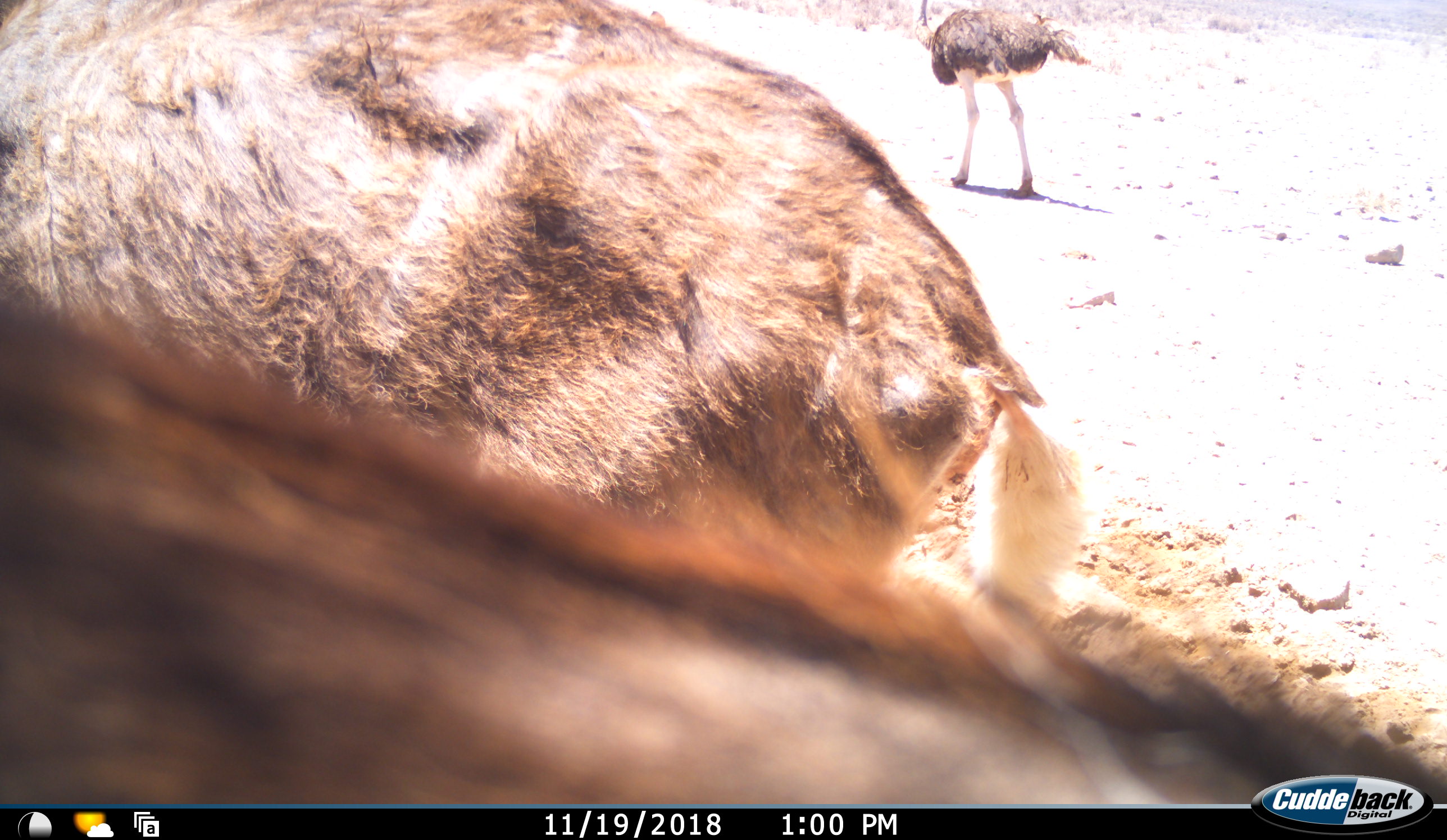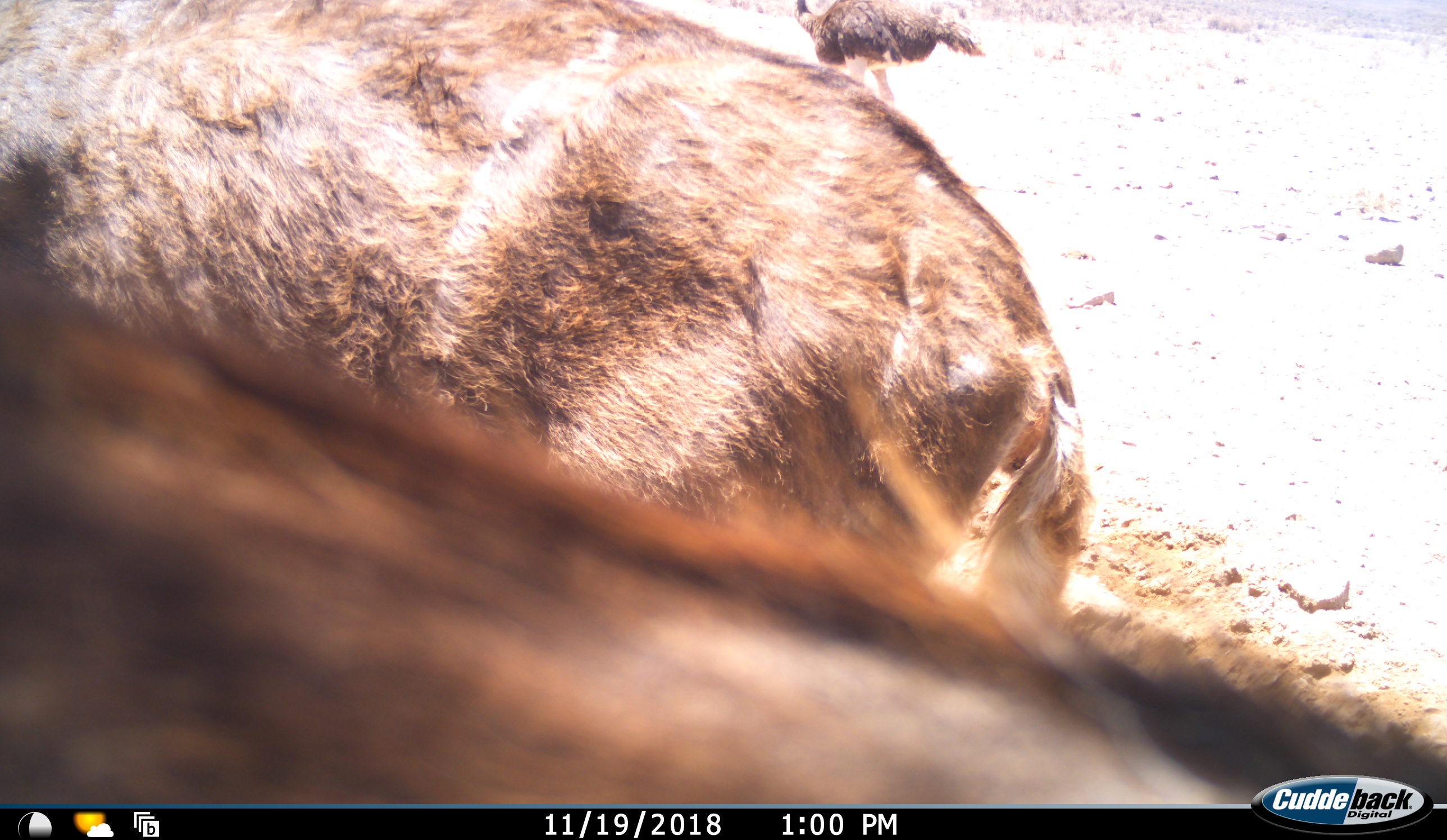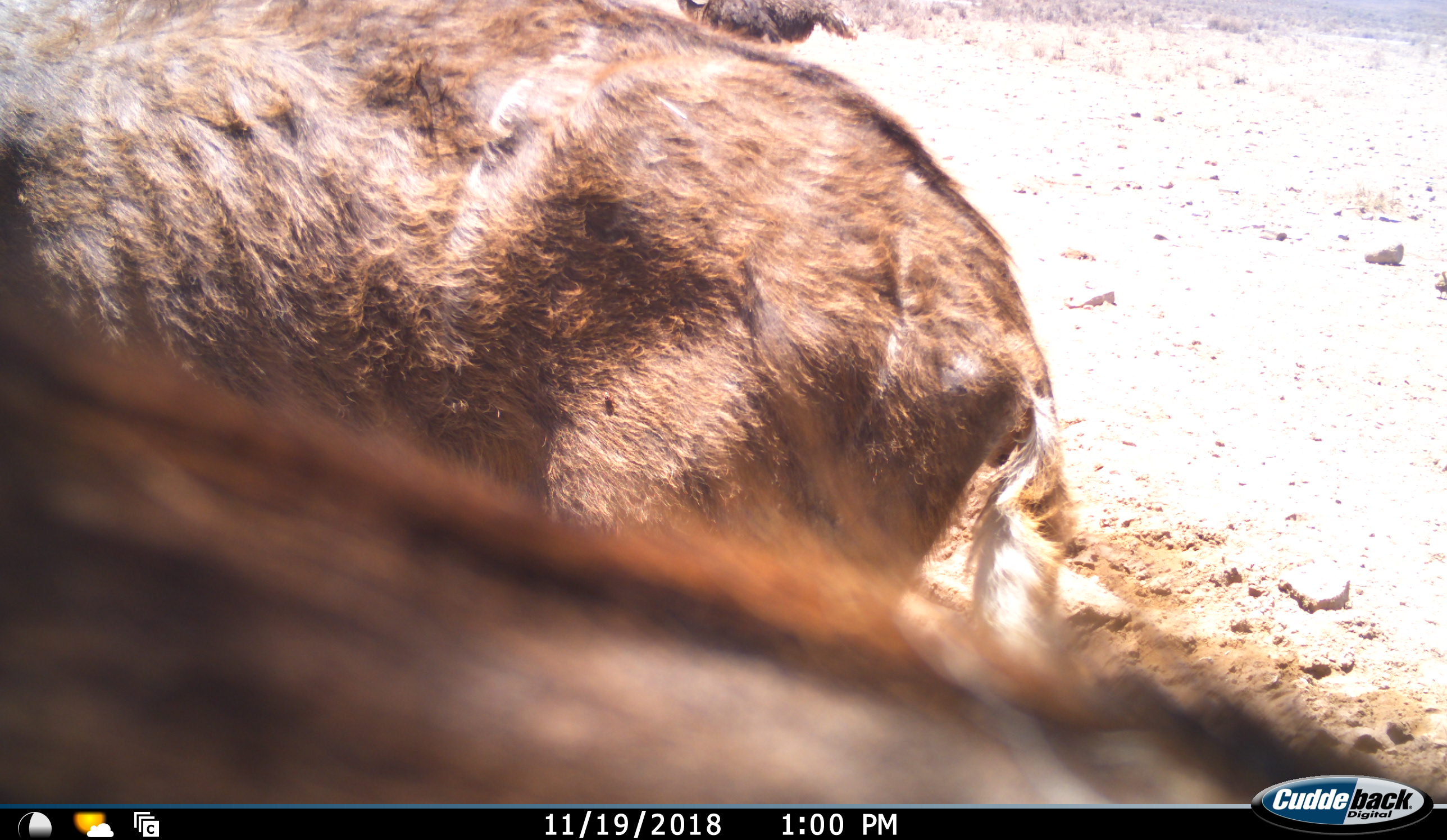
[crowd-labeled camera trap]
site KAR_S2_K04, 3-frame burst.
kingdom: Animalia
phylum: Chordata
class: Aves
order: Struthioniformes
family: Struthionidae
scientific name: Struthionidae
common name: ostrich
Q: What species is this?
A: Ostrich (Struthionidae).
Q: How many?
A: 1.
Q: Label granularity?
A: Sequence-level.